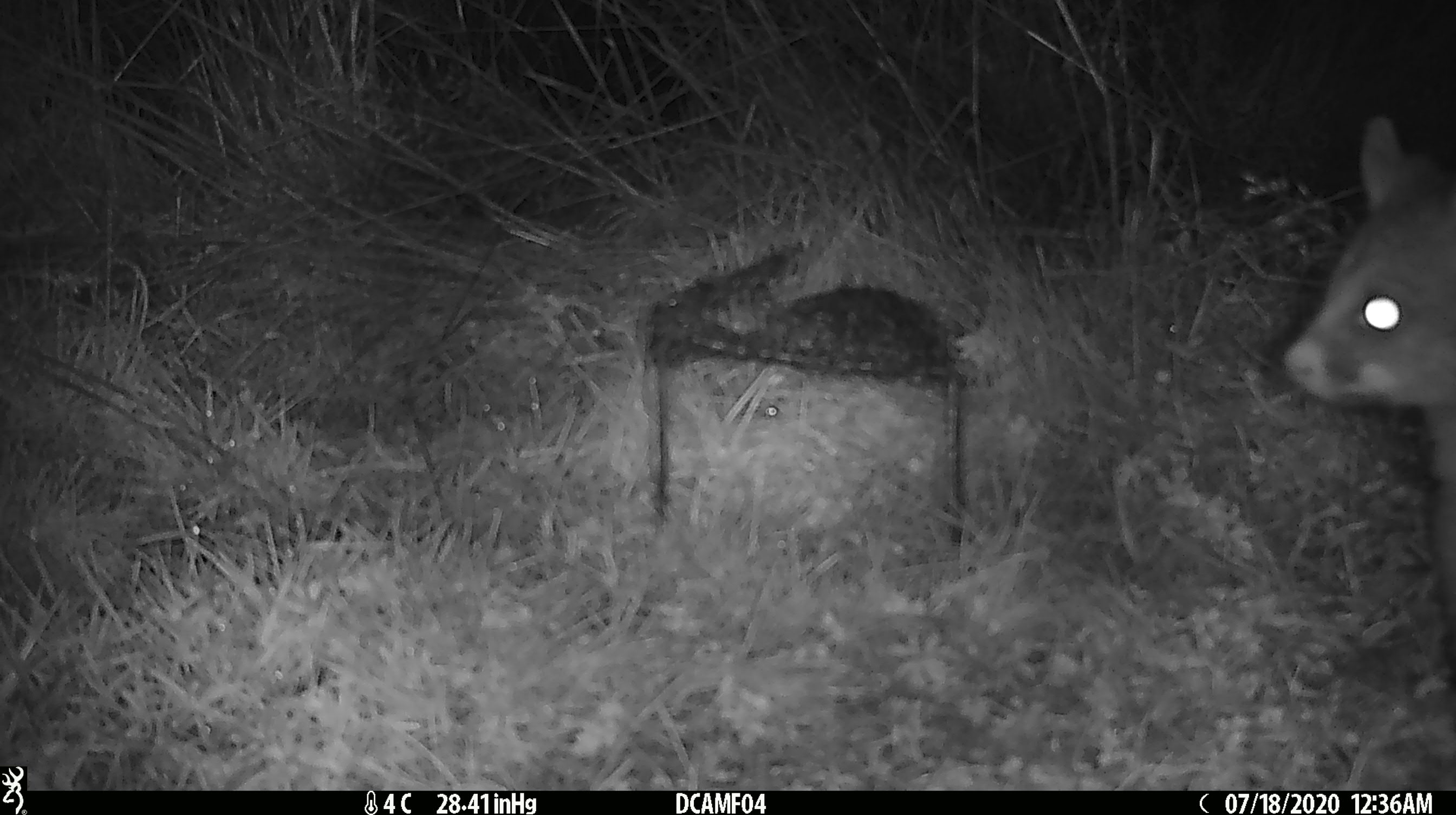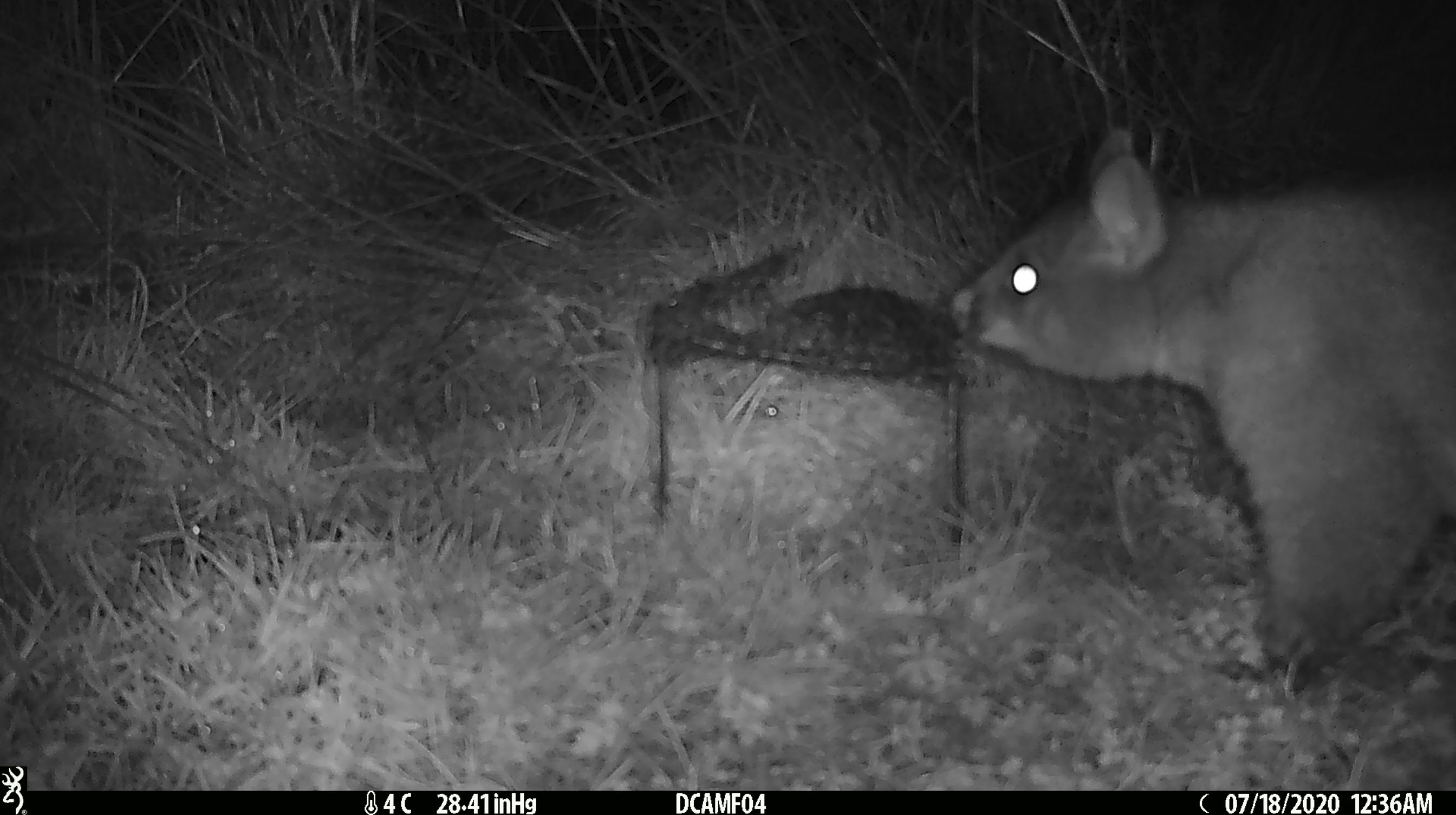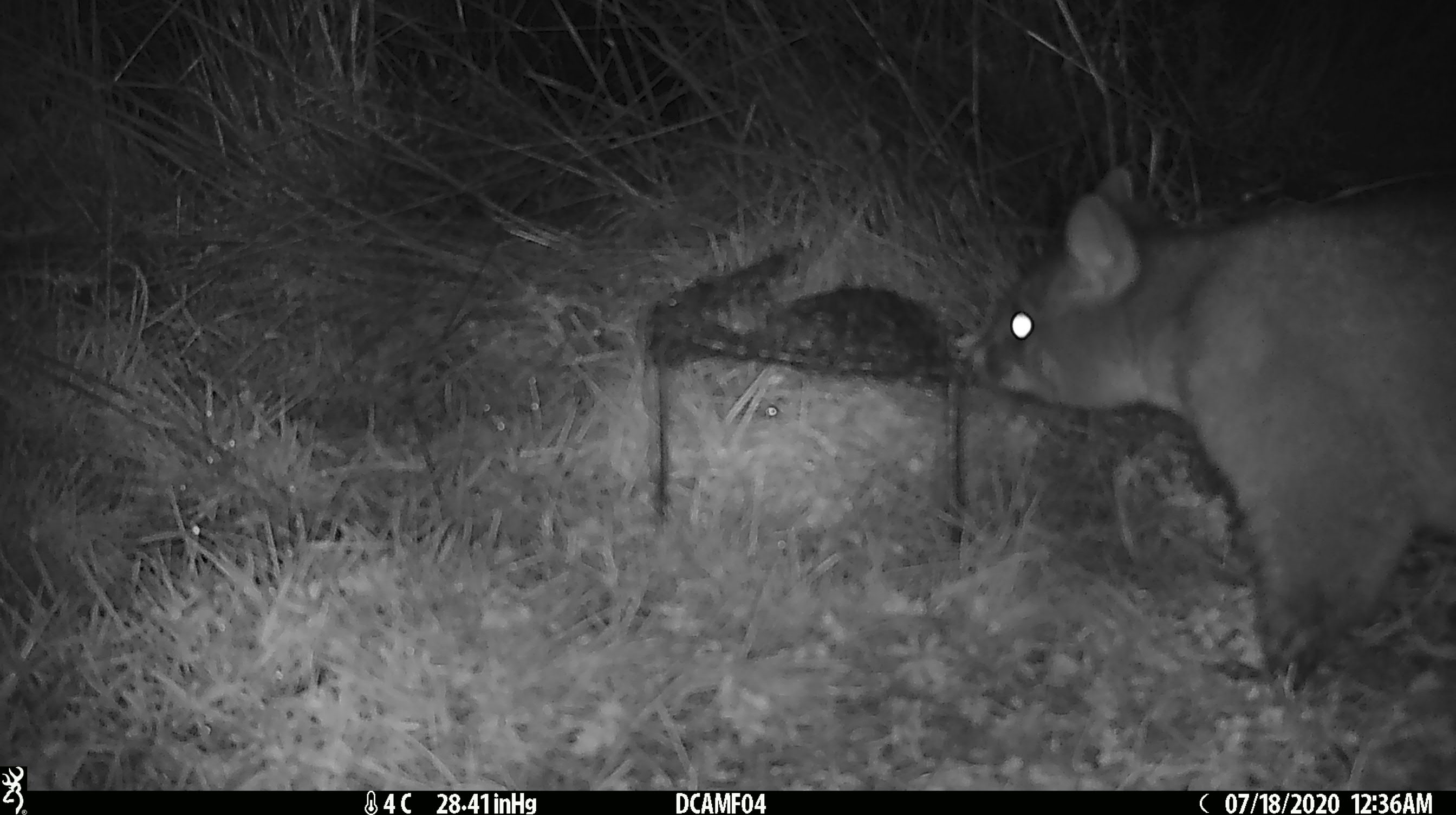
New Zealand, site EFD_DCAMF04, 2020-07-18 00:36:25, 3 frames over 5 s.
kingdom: Animalia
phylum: Chordata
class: Mammalia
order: Diprotodontia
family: Phalangeridae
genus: Trichosurus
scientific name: Trichosurus vulpecula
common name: common brushtail possum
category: possum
Possum (common brushtail possum) (Trichosurus vulpecula).